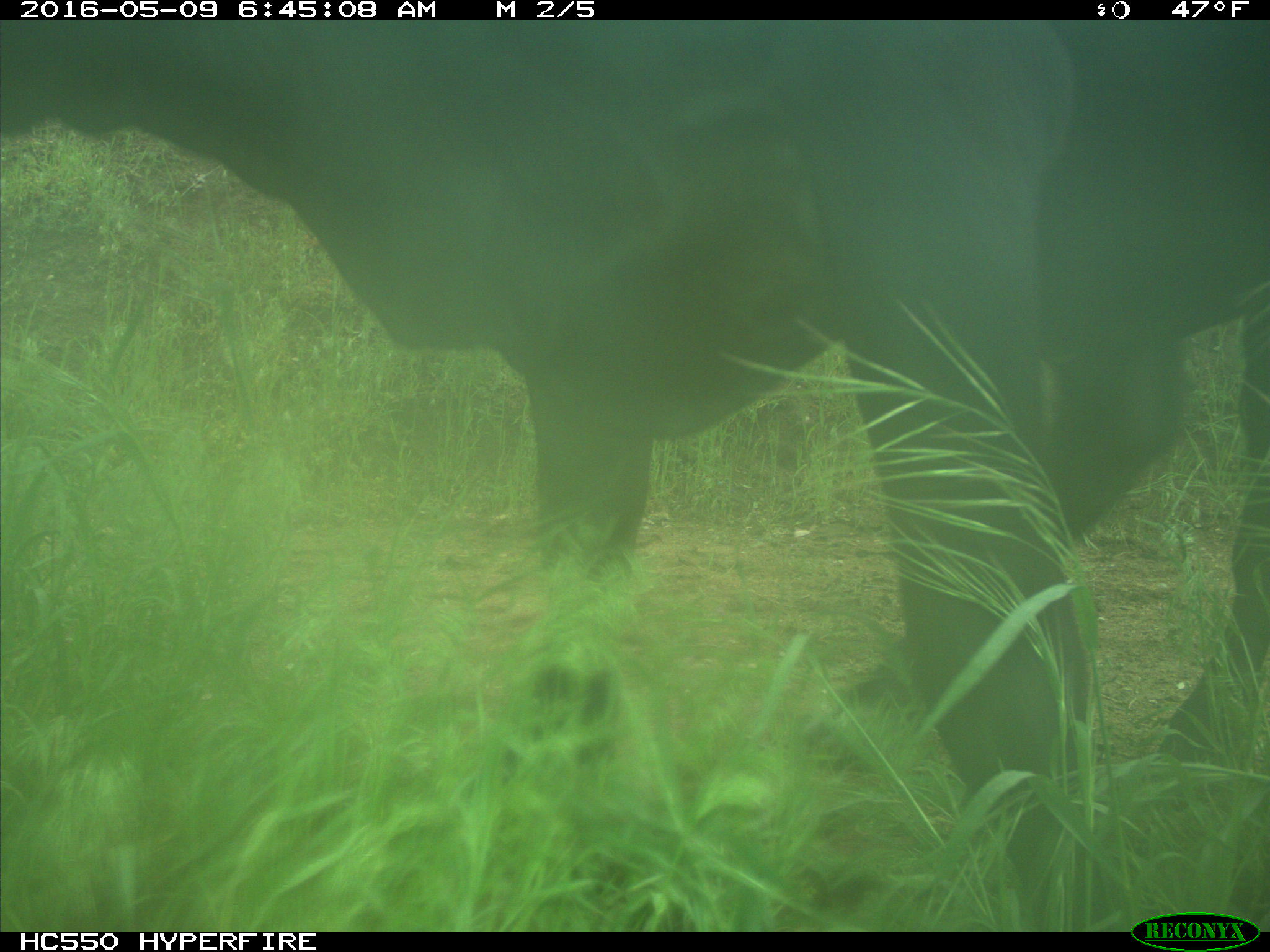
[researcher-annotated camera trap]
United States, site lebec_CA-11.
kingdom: Animalia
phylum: Chordata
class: Mammalia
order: Artiodactyla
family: Bovidae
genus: Bos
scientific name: Bos taurus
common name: domestic cow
Bos taurus (domestic cow).